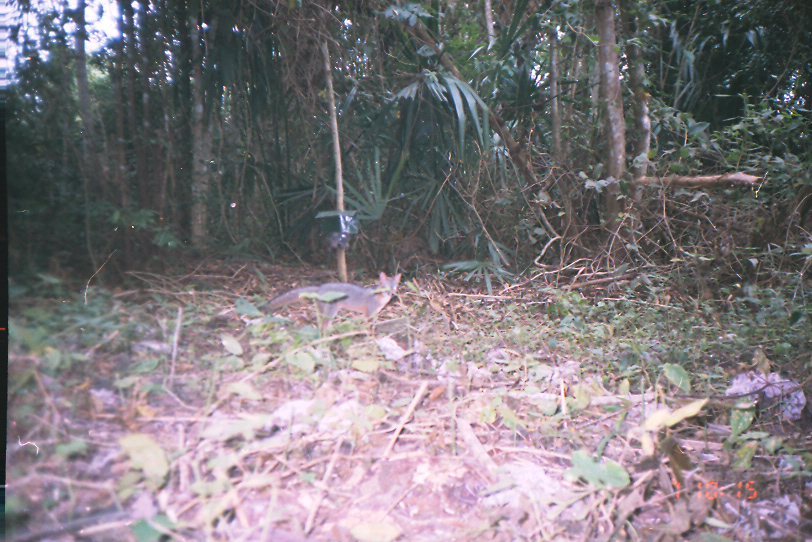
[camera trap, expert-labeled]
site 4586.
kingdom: Animalia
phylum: Chordata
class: Mammalia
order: Carnivora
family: Canidae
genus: Urocyon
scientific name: Urocyon cinereoargenteus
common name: gray fox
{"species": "Urocyon cinereoargenteus (gray fox)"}